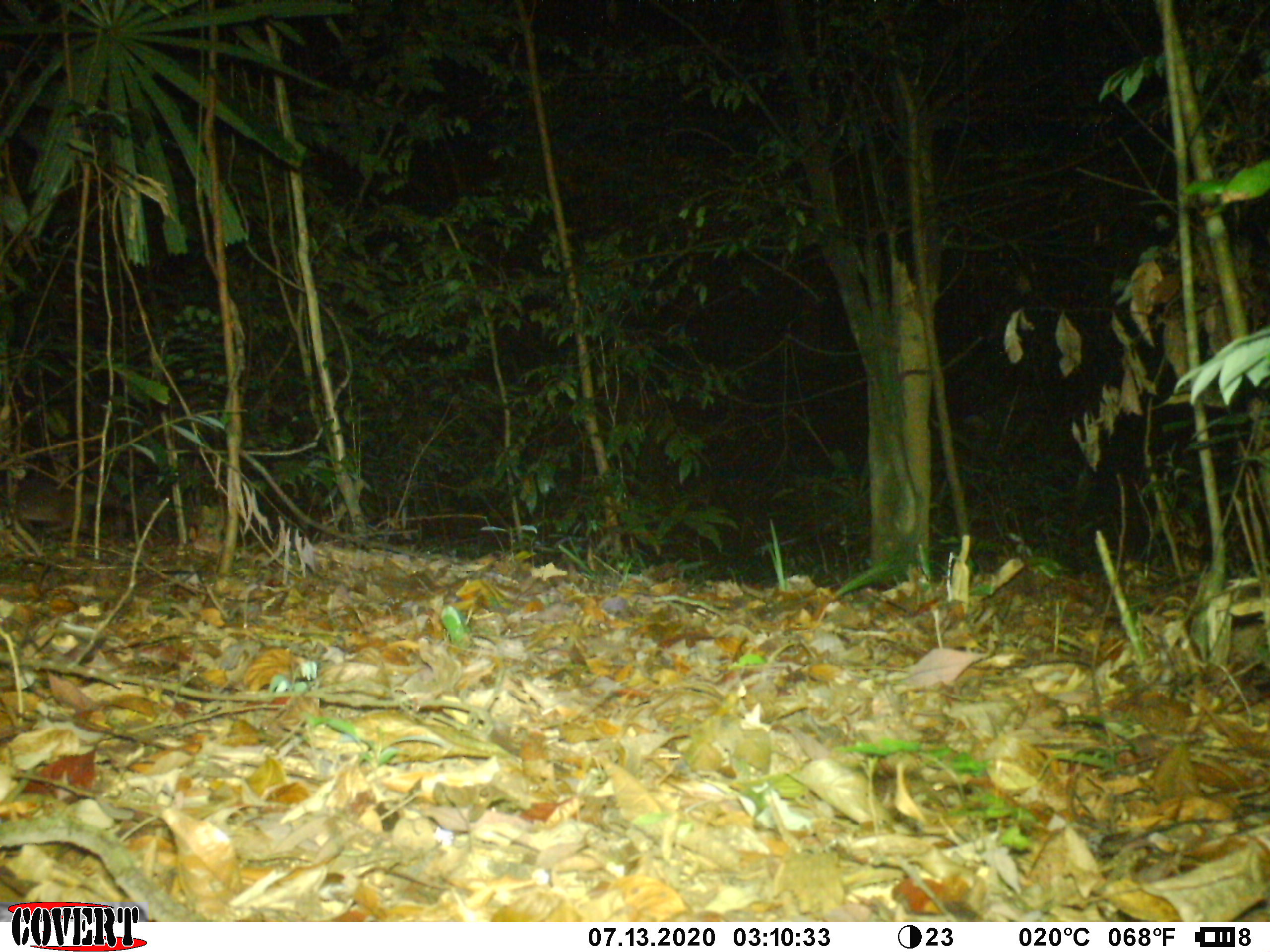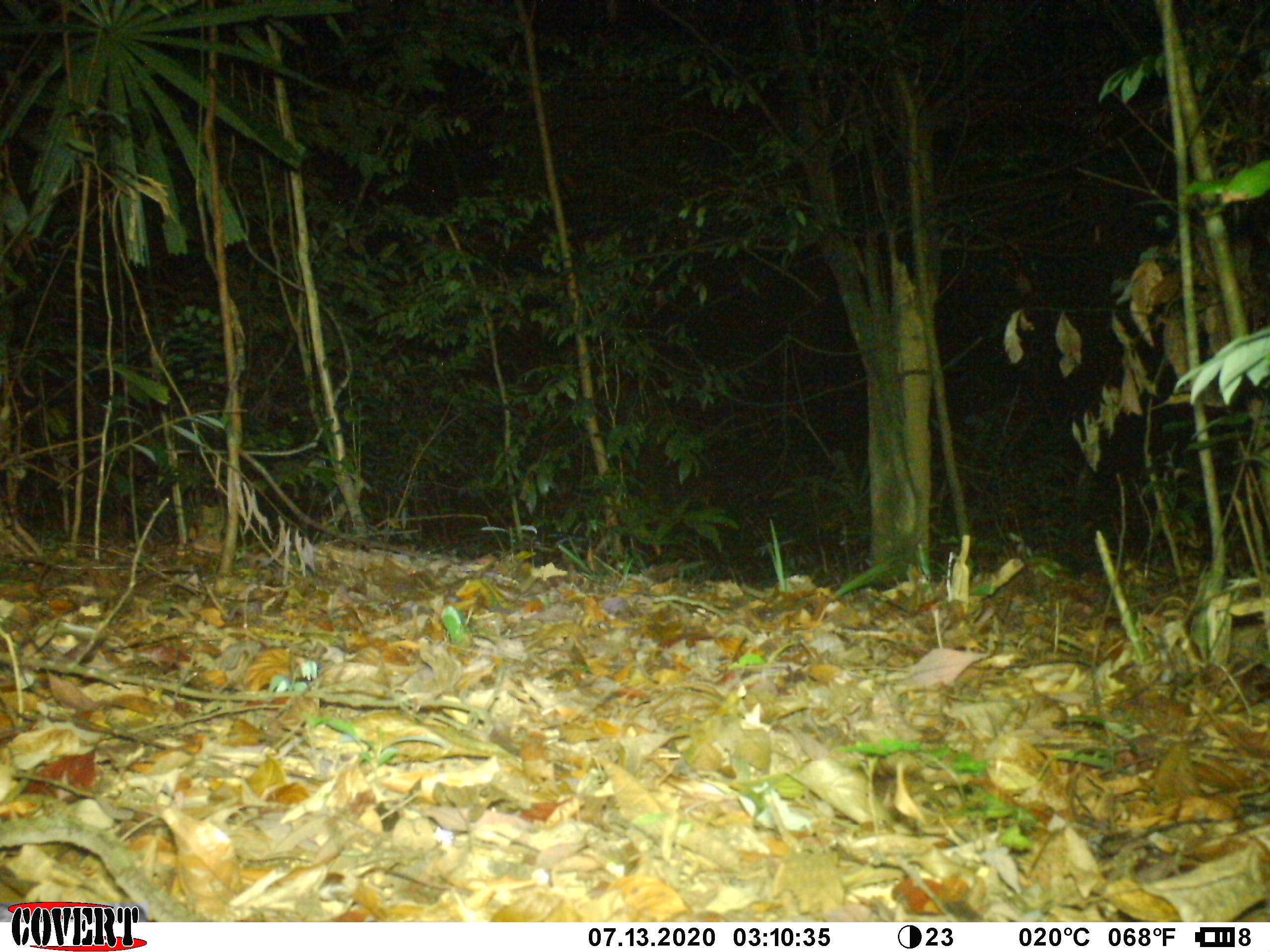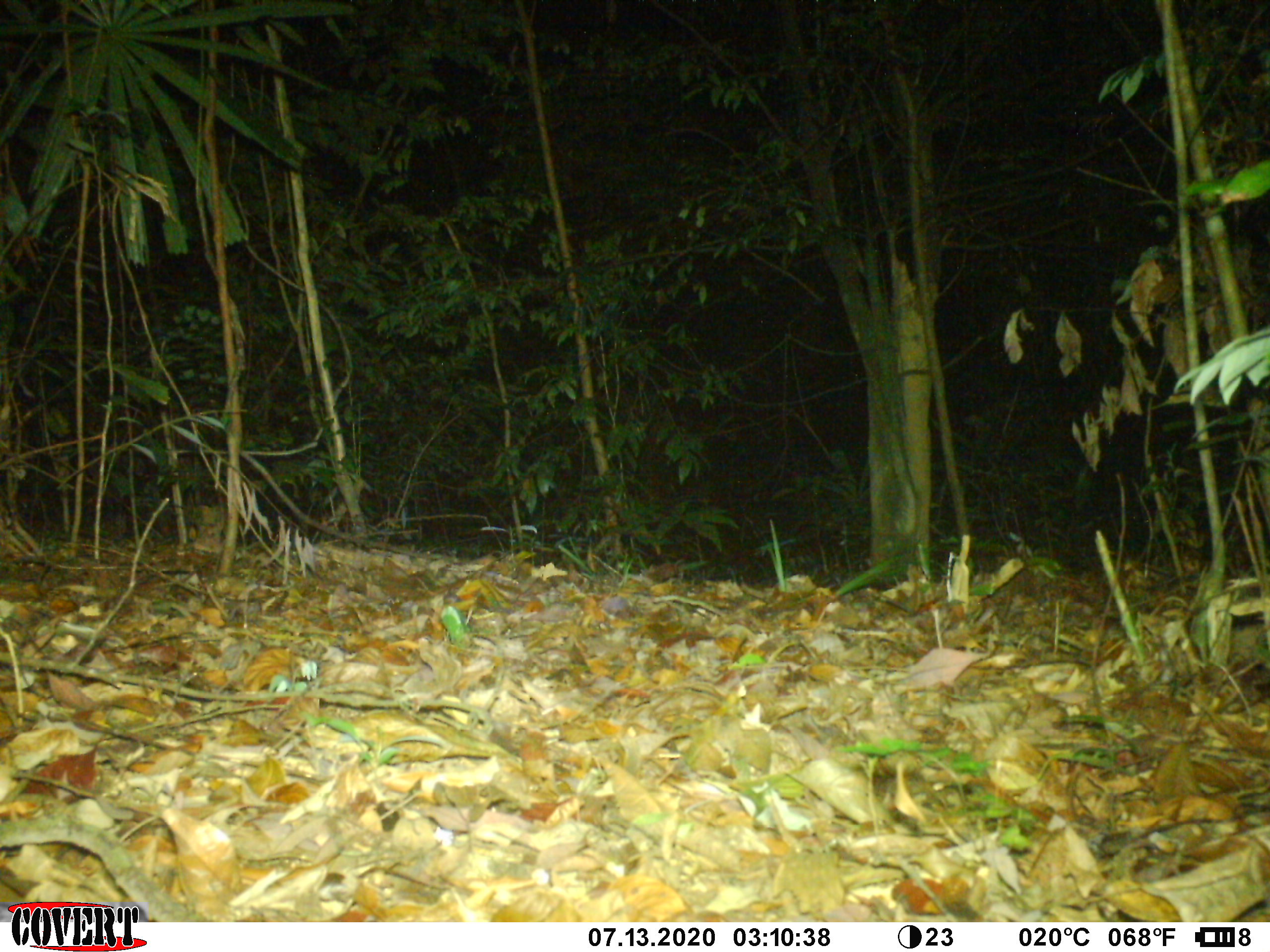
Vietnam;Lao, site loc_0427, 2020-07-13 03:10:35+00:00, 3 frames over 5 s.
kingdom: Animalia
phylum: Chordata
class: Mammalia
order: Carnivora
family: Mustelidae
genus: Melogale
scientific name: Melogale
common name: ferret badger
Ferret badger (Melogale). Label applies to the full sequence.